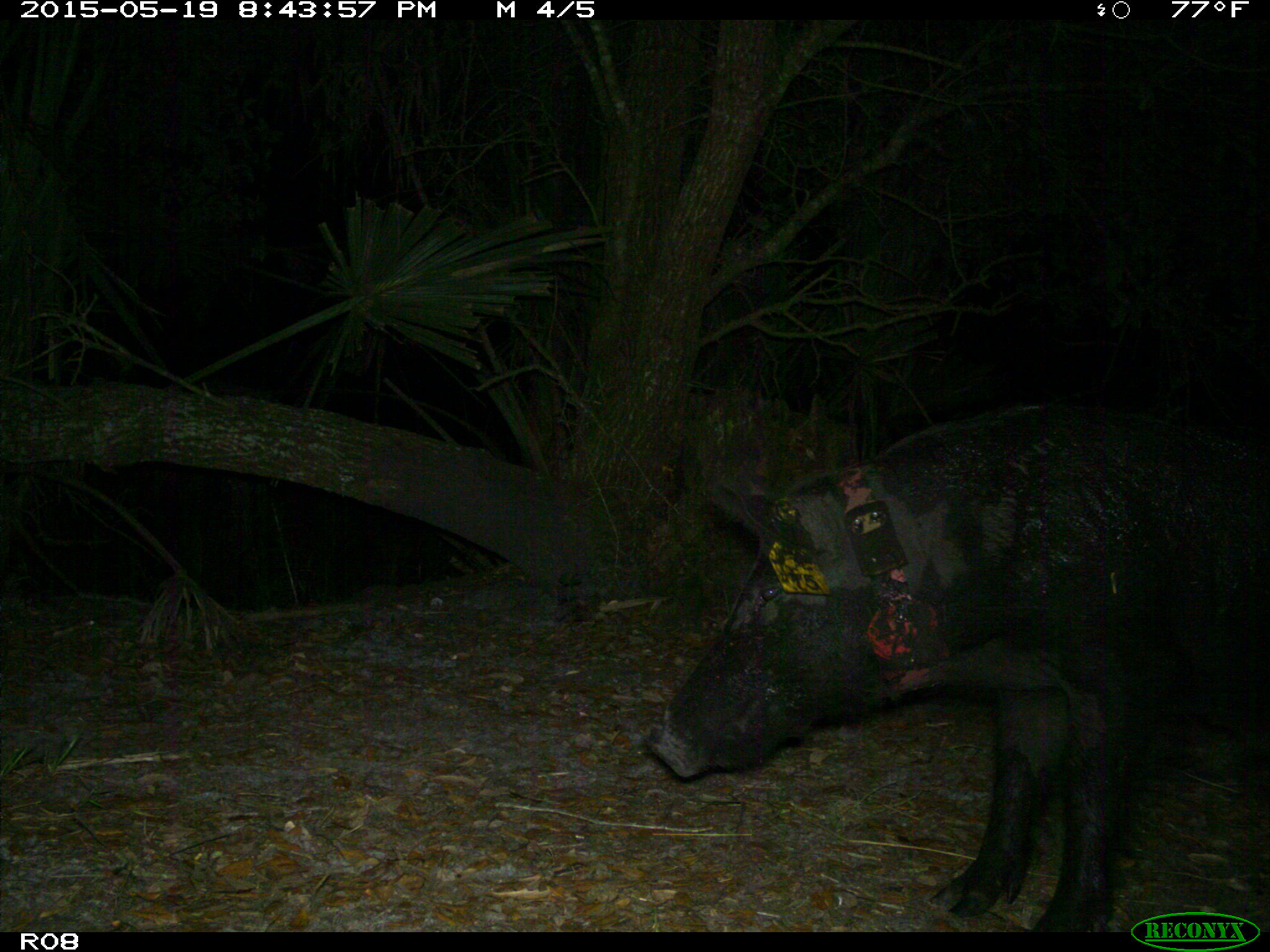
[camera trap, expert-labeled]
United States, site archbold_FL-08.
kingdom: Animalia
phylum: Chordata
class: Mammalia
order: Artiodactyla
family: Suidae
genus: Sus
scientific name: Sus scrofa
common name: wild boar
Sus scrofa (wild boar).